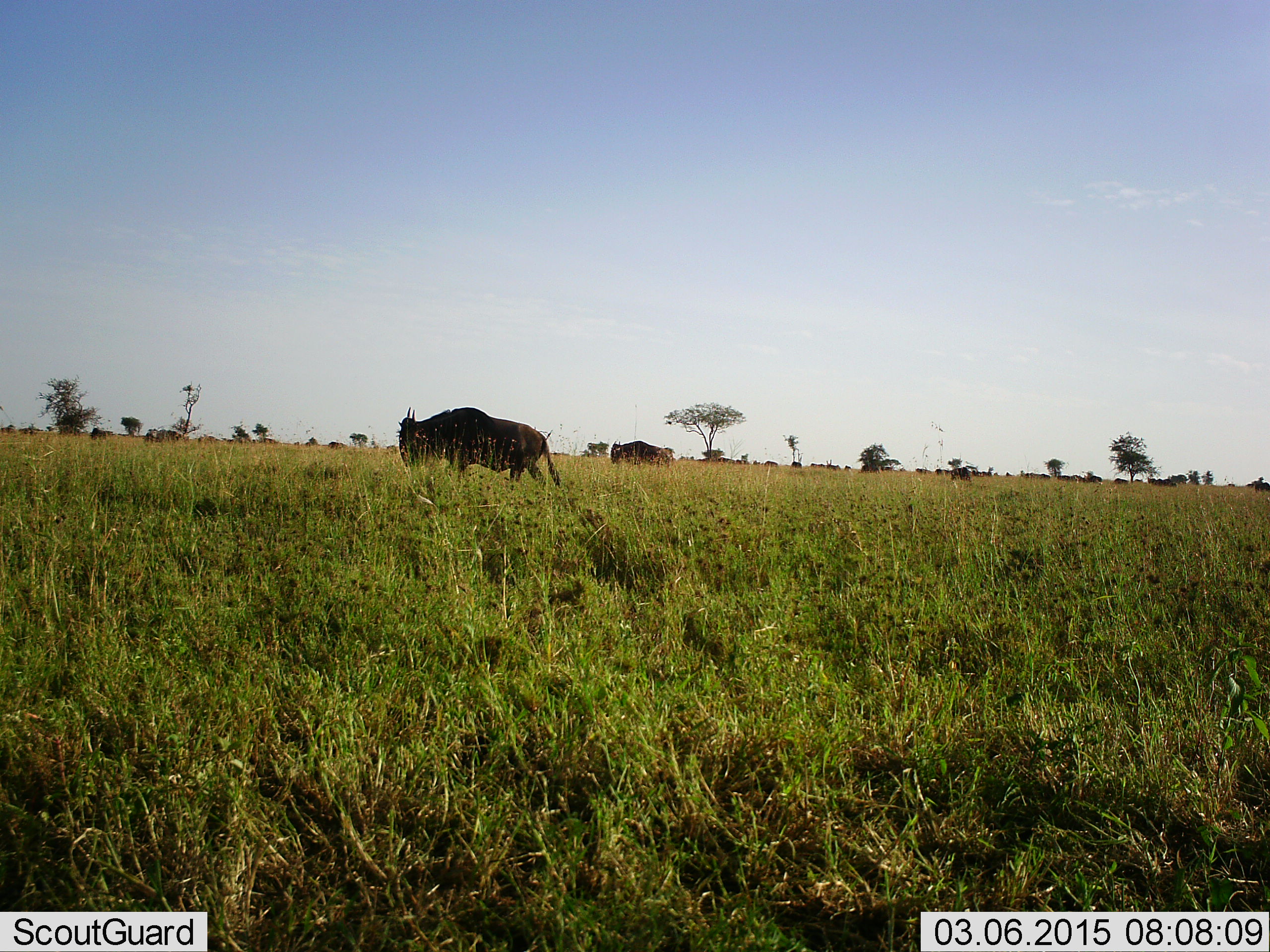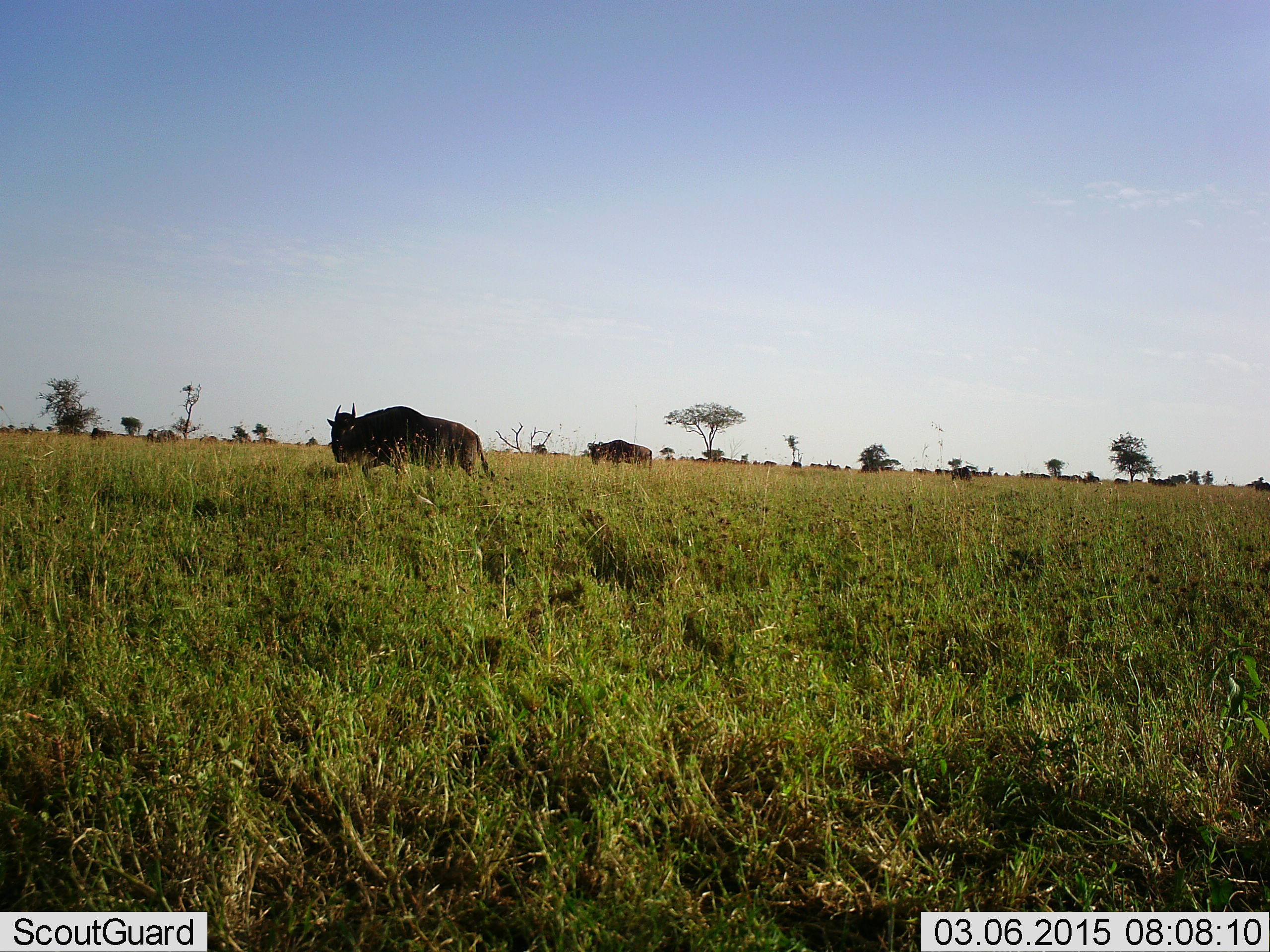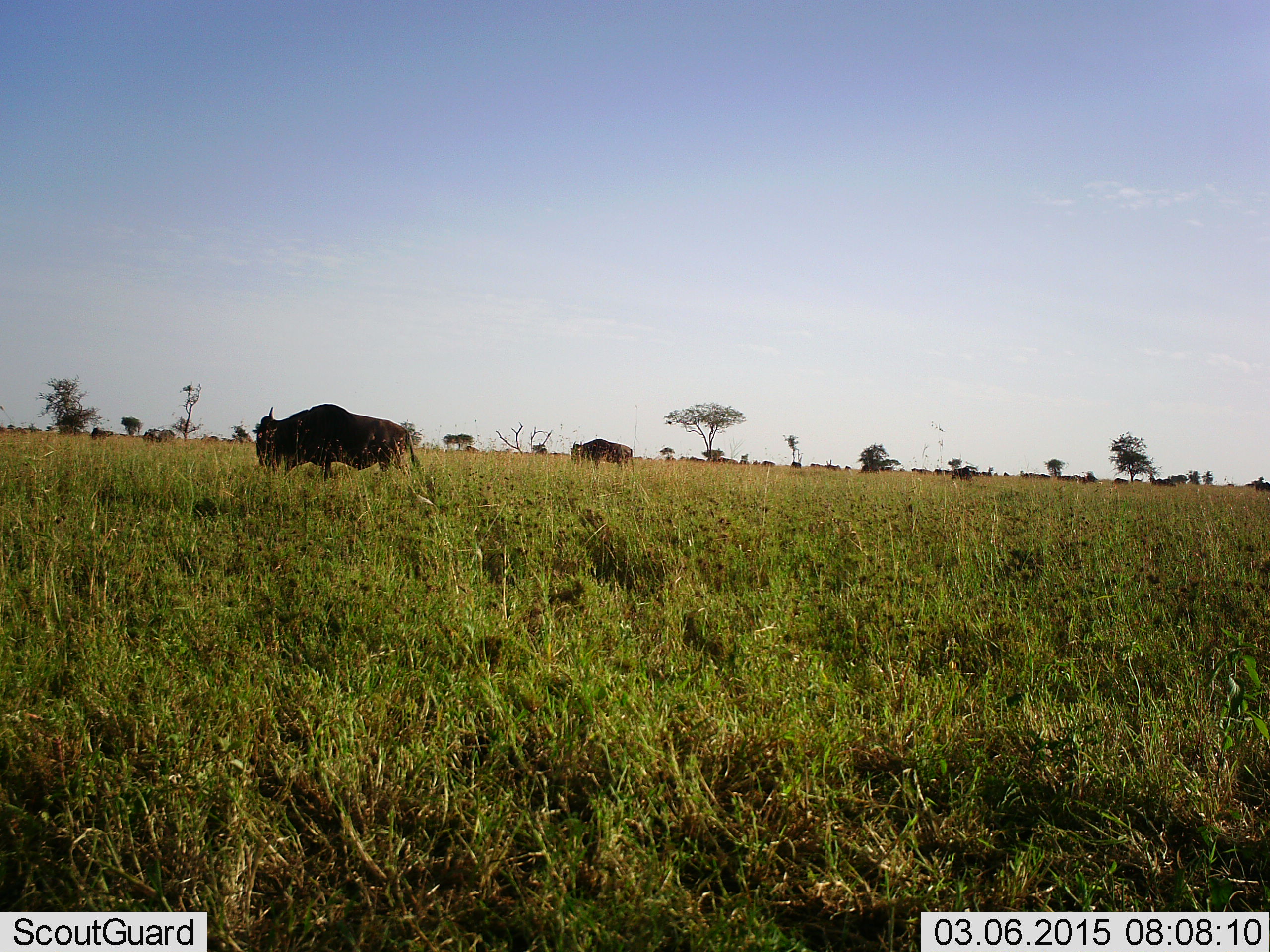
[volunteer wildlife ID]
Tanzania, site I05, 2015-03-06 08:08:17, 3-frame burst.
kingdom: Animalia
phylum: Chordata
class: Mammalia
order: Artiodactyla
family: Bovidae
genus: Connochaetes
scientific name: Connochaetes taurinus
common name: blue wildebeest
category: wildebeest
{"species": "wildebeest (blue wildebeest) (Connochaetes taurinus)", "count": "11-50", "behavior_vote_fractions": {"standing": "60%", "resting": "10%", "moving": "100%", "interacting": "0%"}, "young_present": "0%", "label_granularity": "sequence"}